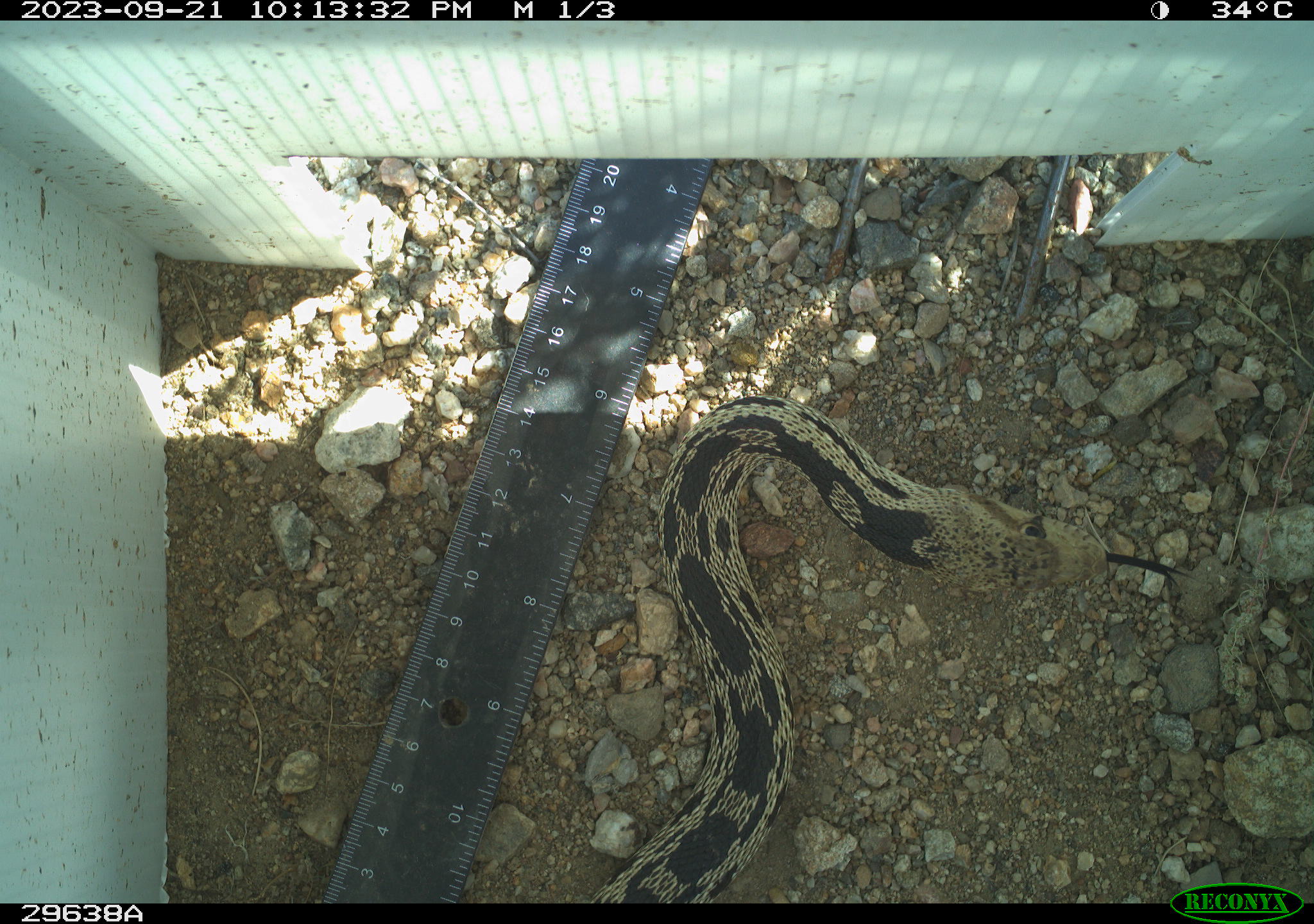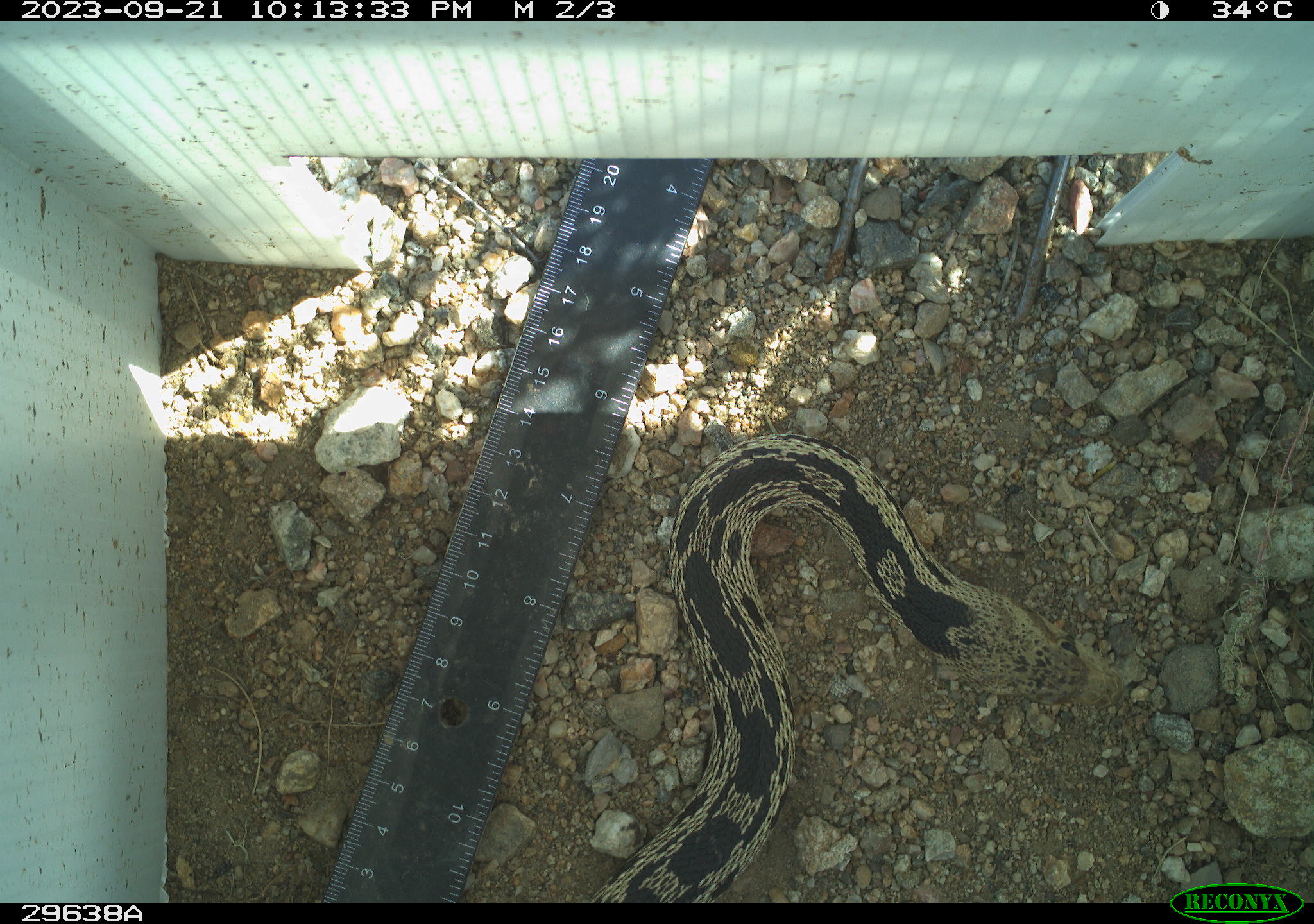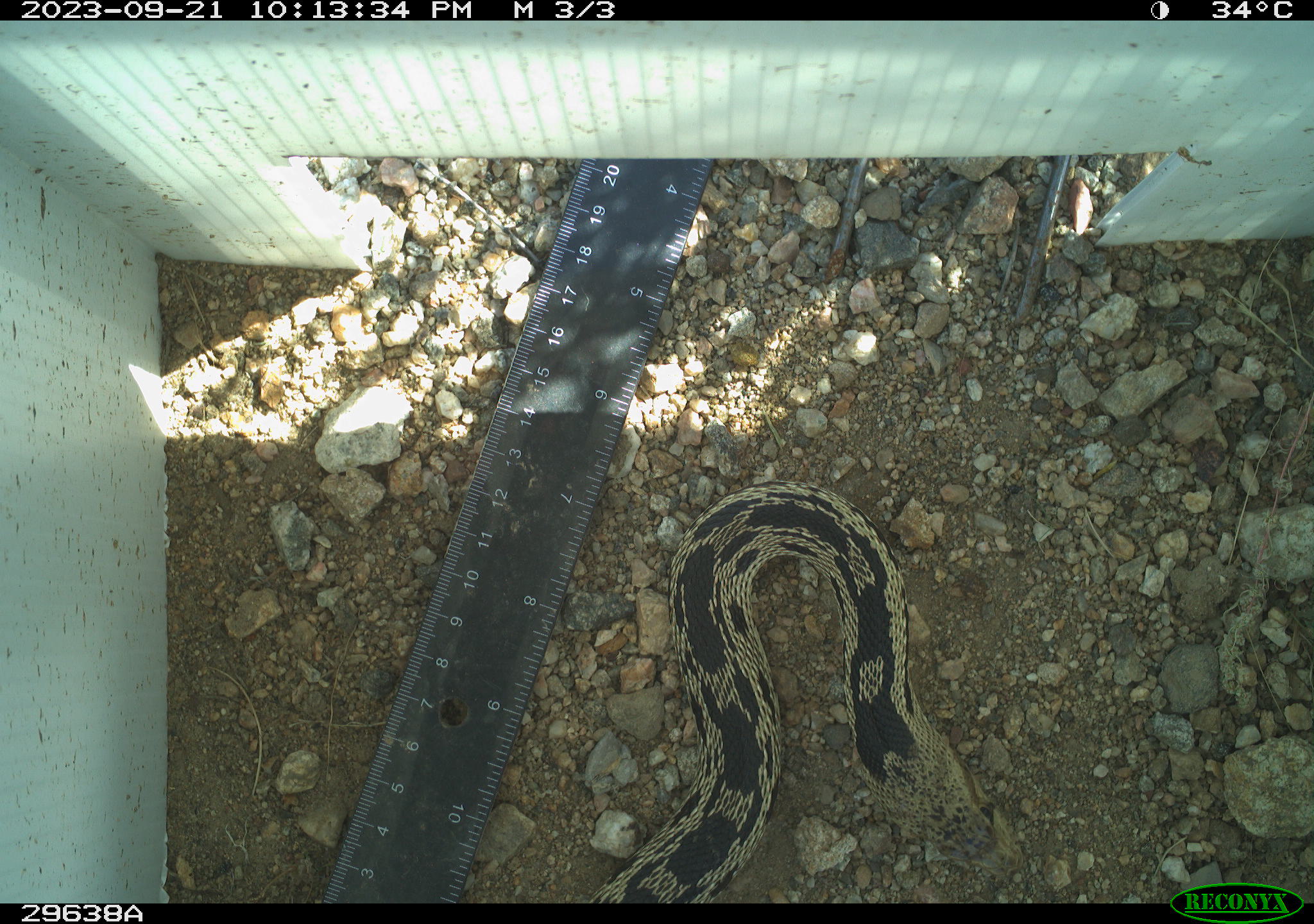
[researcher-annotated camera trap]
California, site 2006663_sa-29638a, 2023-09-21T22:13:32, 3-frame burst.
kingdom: Animalia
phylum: Chordata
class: Reptilia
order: Squamata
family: Colubridae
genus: Pituophis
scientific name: Pituophis catenifer catenifer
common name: pacific gophersnake